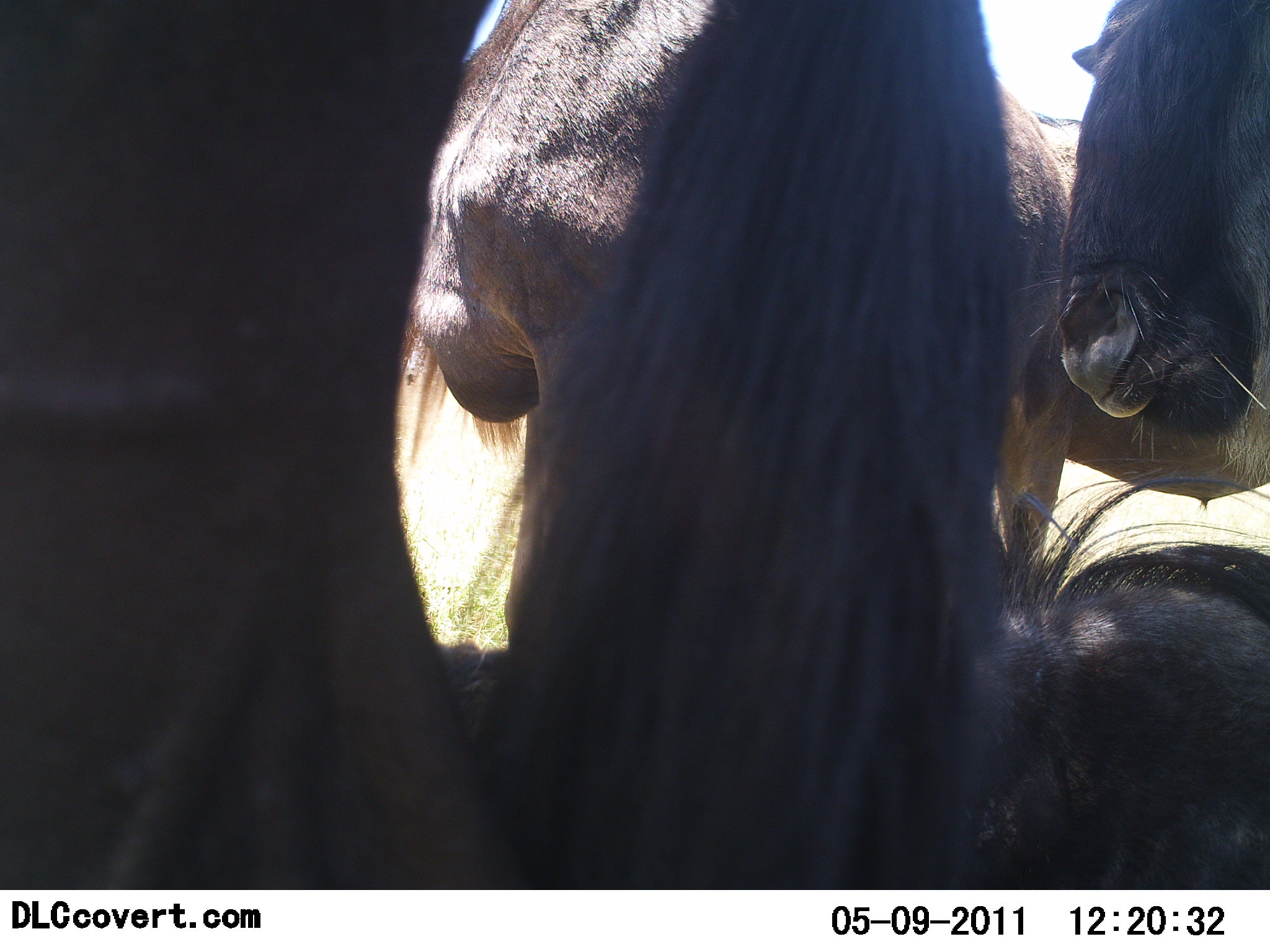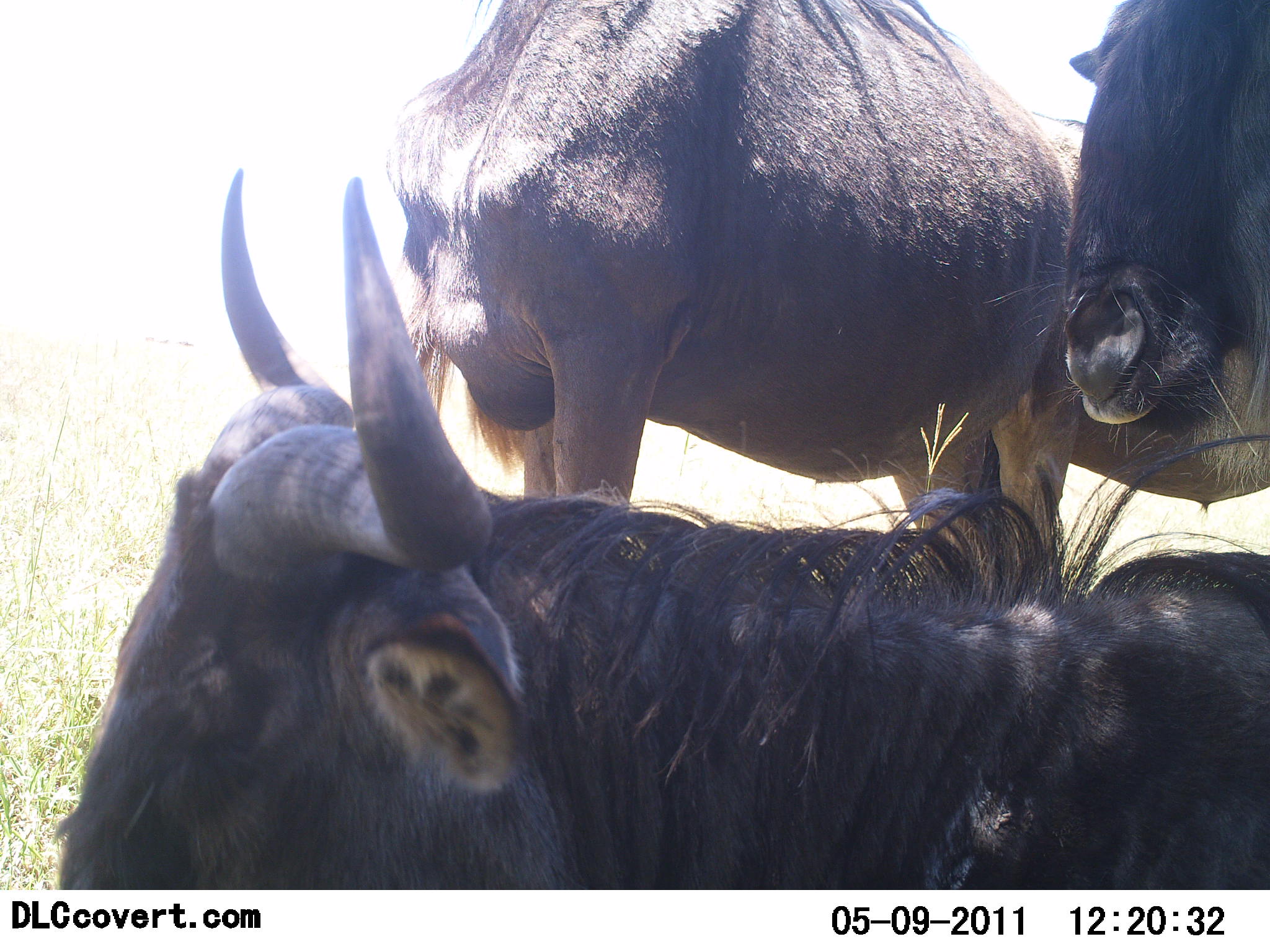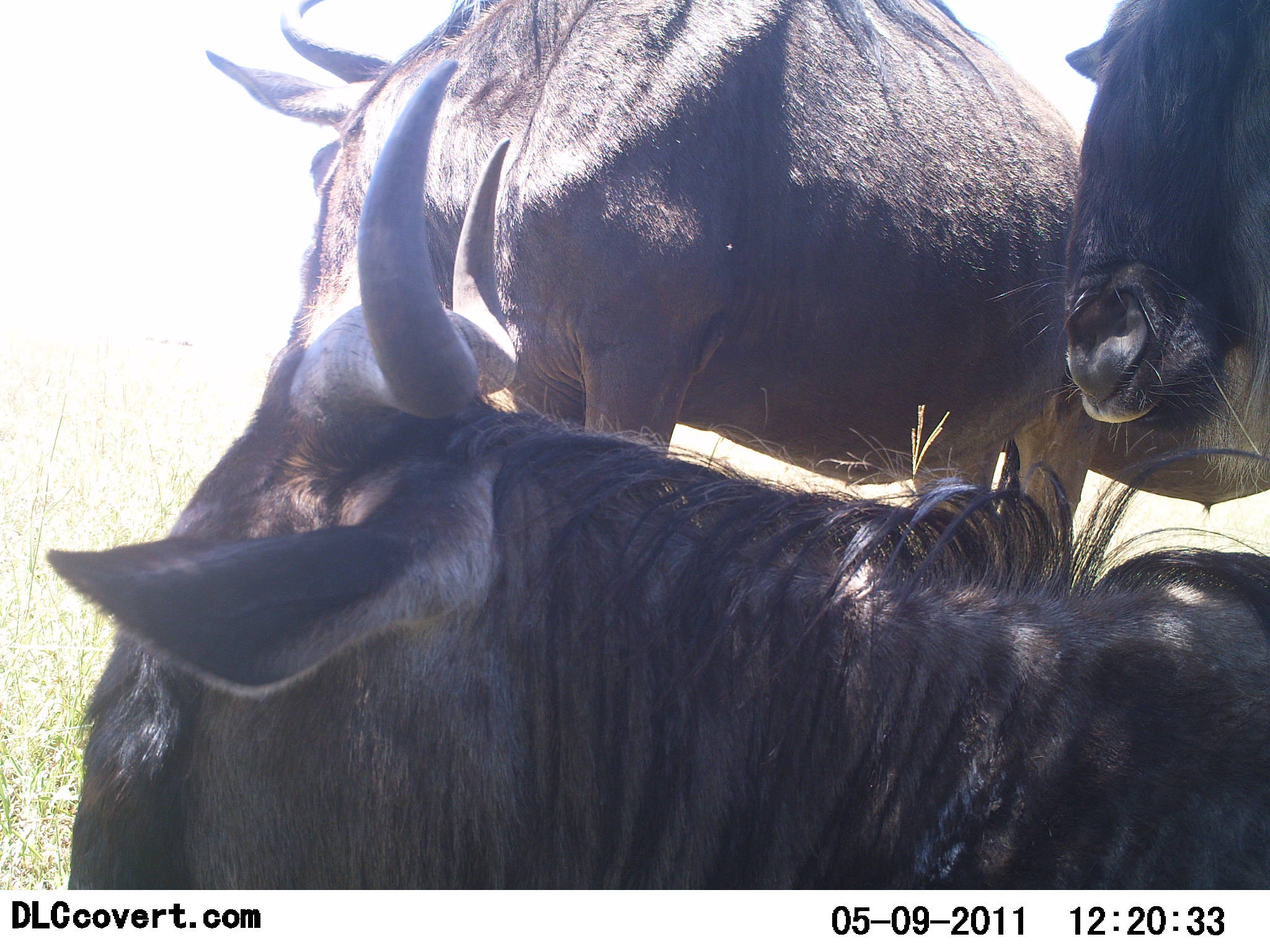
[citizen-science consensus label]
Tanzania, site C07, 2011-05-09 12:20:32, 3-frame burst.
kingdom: Animalia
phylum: Chordata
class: Mammalia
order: Artiodactyla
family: Bovidae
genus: Connochaetes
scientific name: Connochaetes taurinus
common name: blue wildebeest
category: wildebeest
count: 3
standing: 90%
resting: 50%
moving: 10%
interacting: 10%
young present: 0%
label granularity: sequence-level